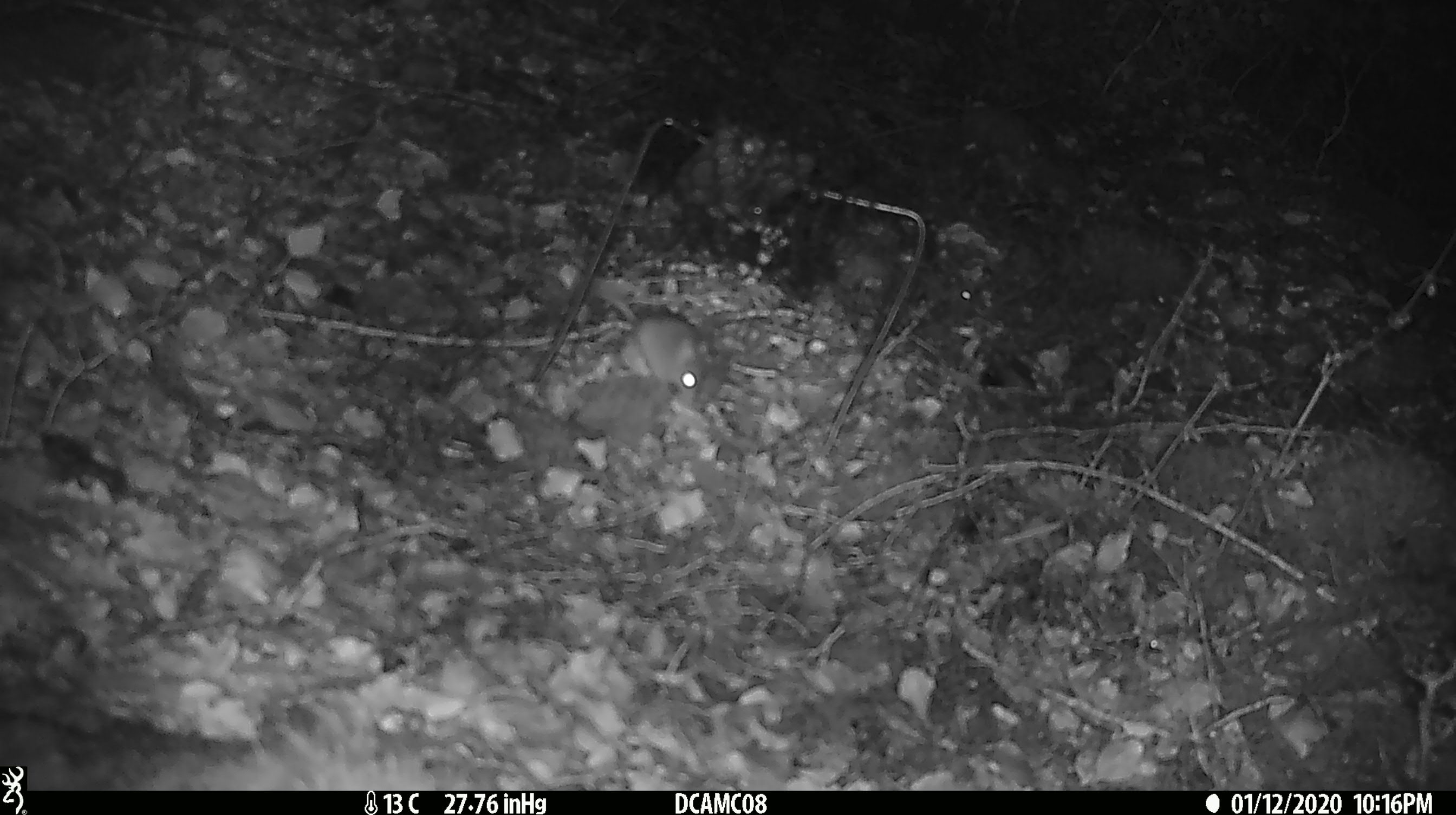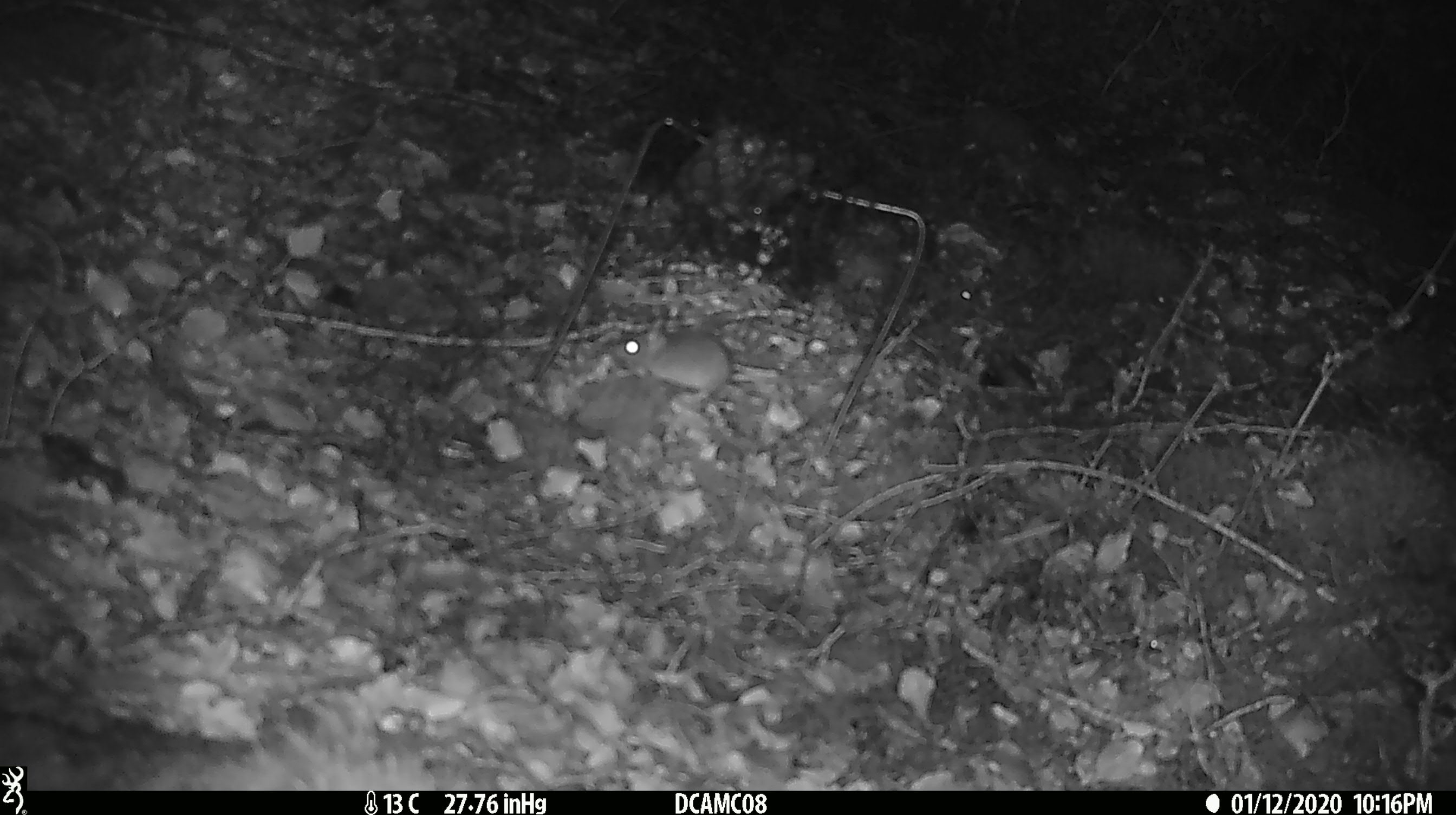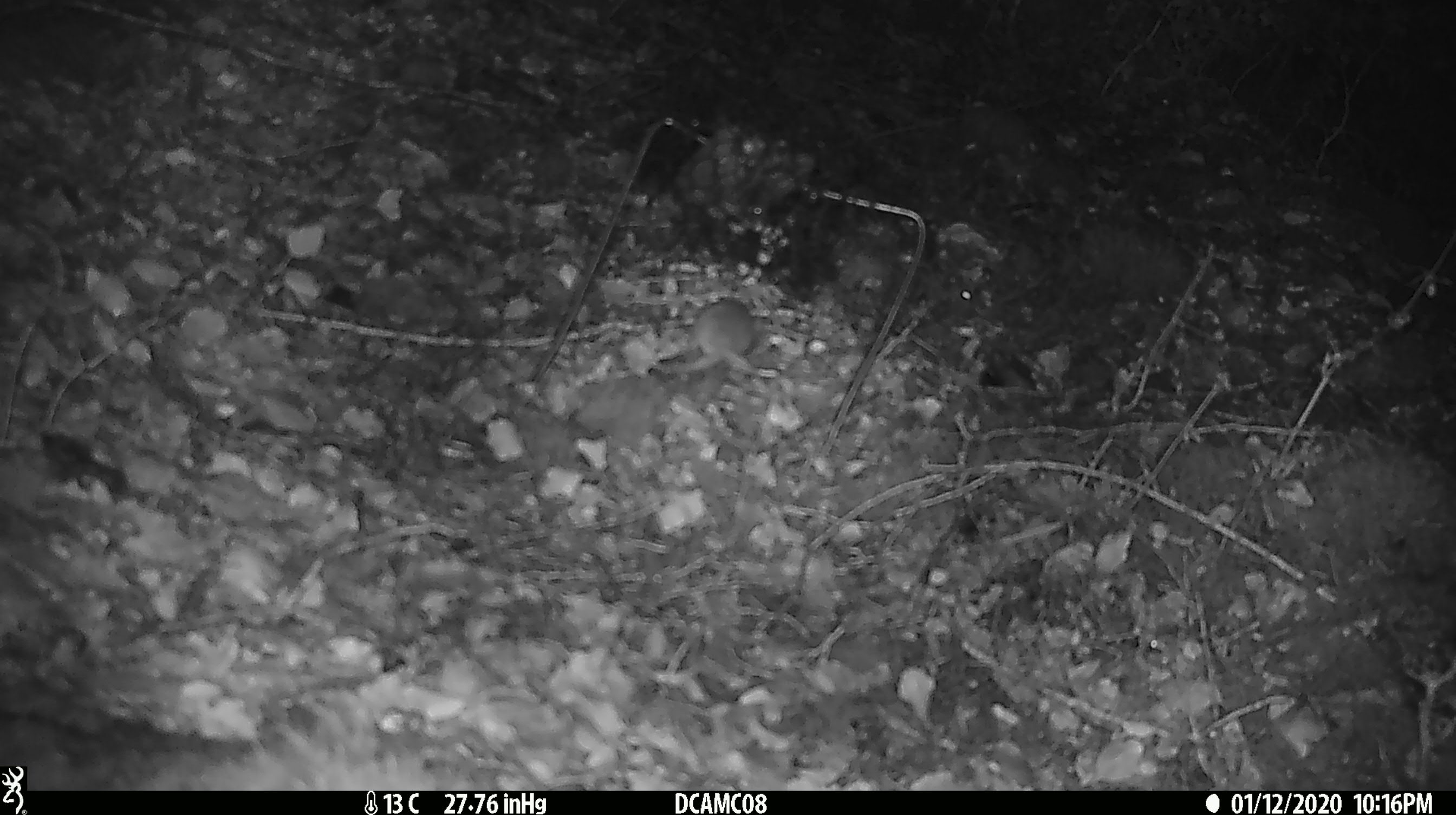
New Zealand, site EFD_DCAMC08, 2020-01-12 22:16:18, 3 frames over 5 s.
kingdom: Animalia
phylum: Chordata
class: Mammalia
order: Rodentia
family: Muridae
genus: Mus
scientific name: Mus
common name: mouse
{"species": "mouse (Mus)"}